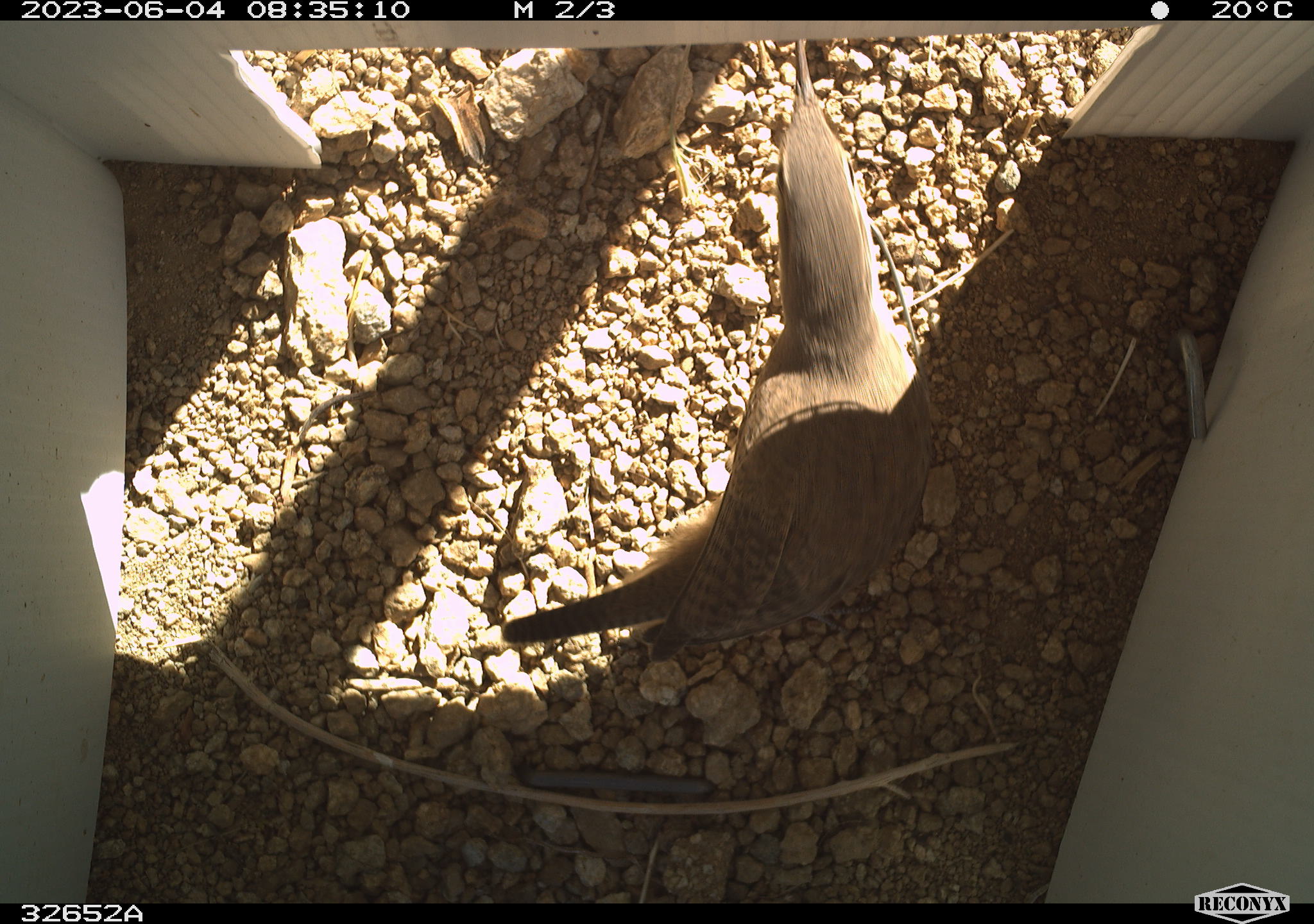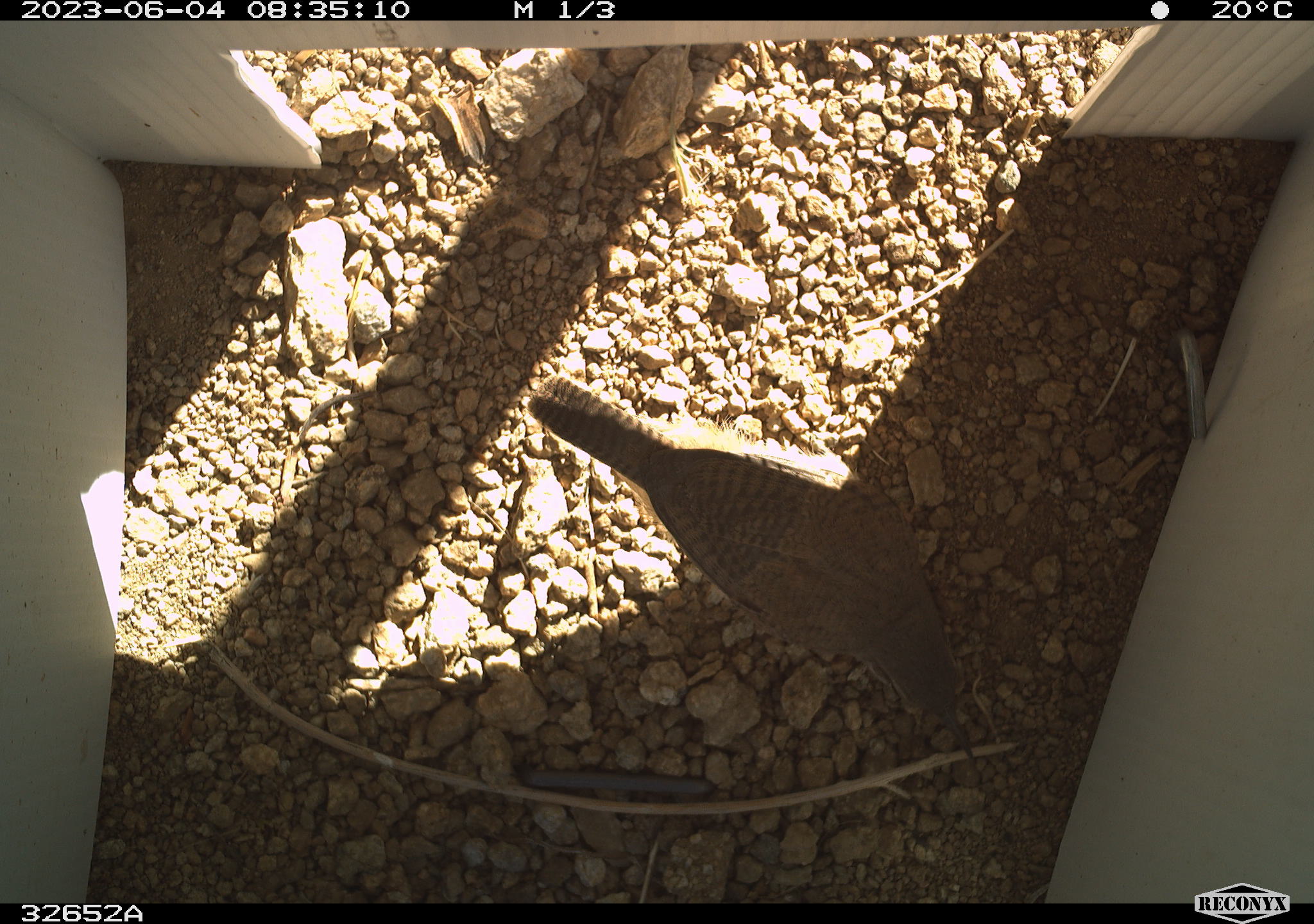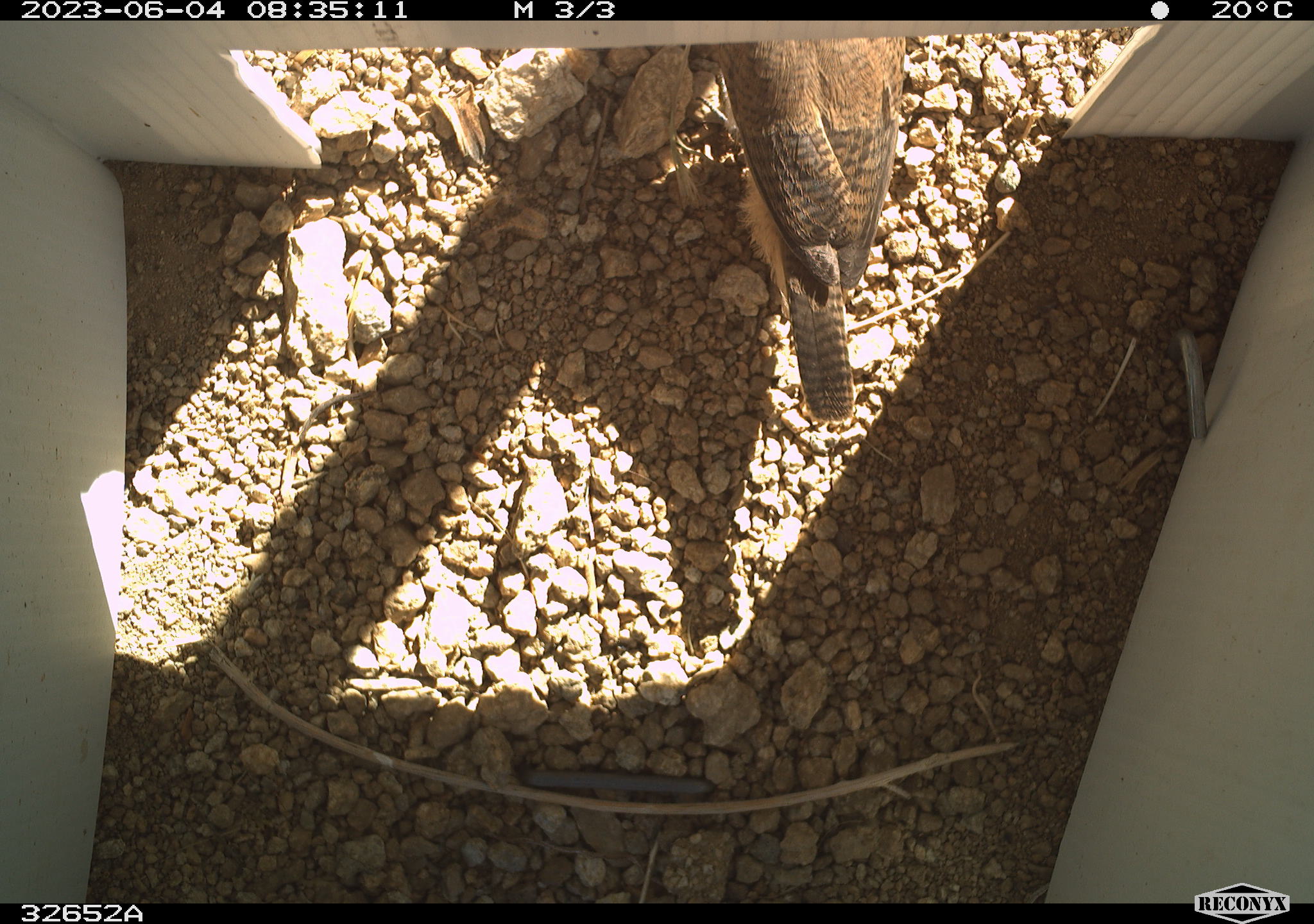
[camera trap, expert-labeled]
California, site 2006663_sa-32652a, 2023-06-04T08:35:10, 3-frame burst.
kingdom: Animalia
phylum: Chordata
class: Aves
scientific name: Aves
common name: bird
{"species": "bird (Aves)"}